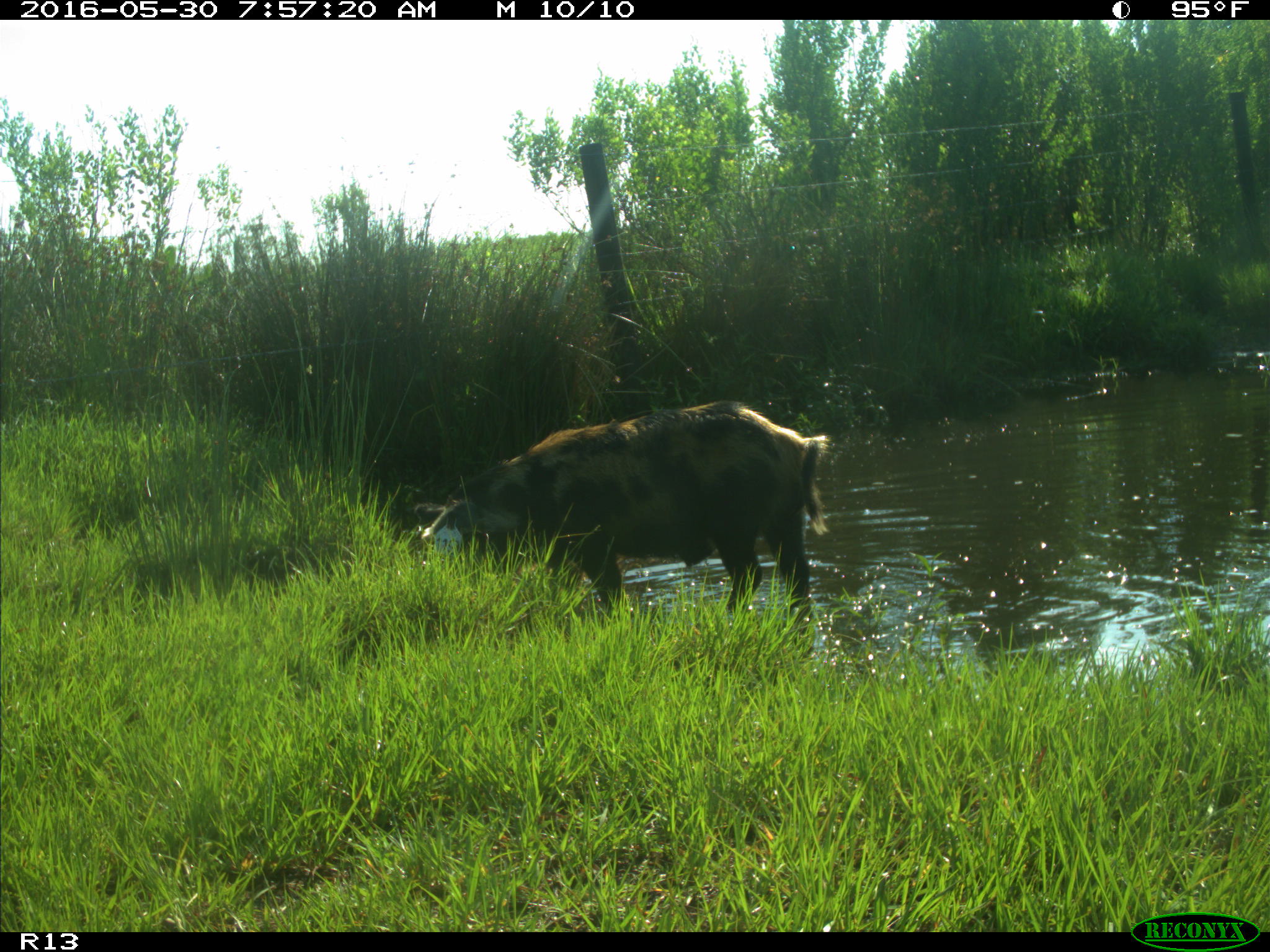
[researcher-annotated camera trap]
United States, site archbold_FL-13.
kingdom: Animalia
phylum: Chordata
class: Mammalia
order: Artiodactyla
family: Suidae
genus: Sus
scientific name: Sus scrofa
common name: wild boar